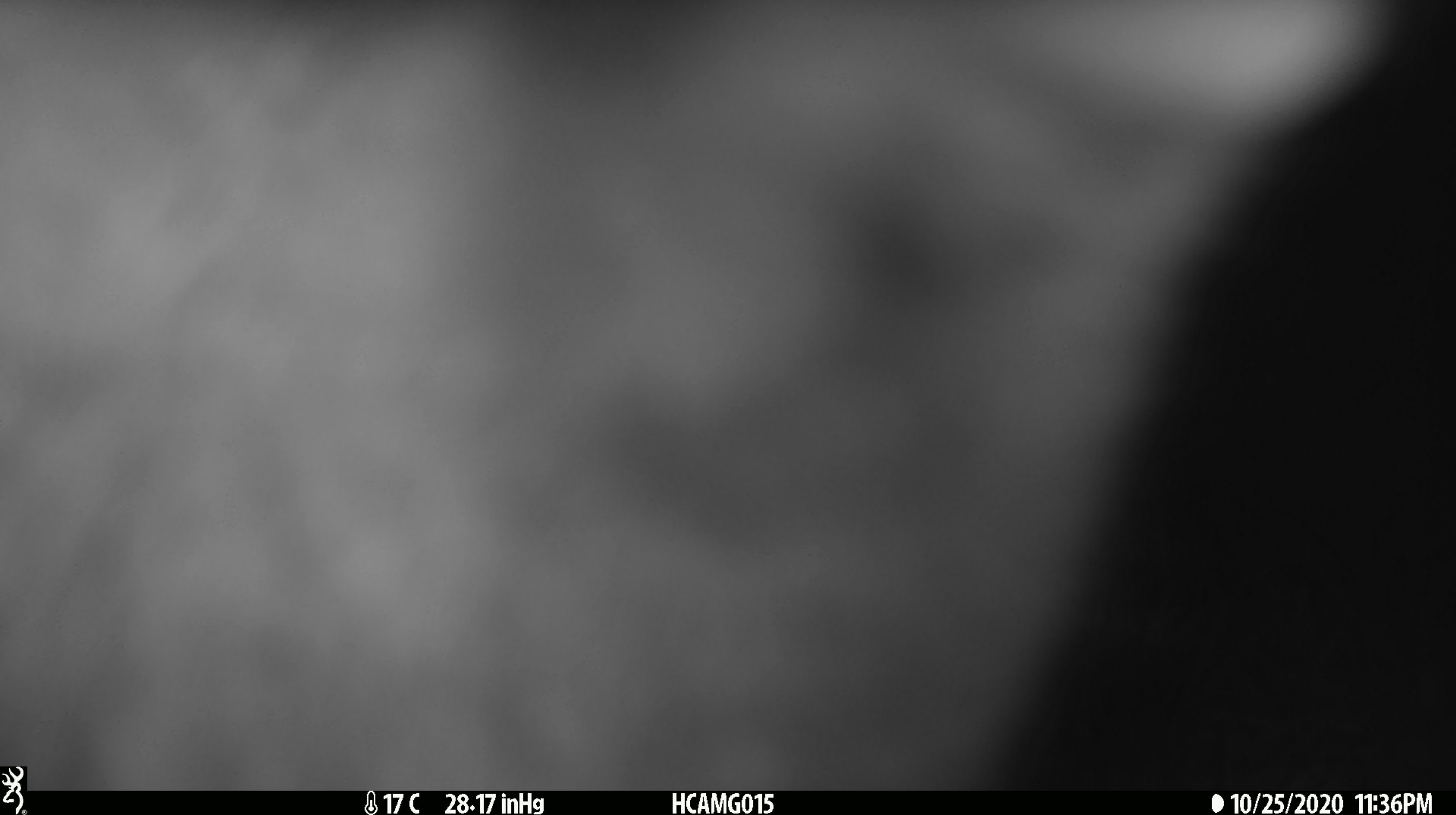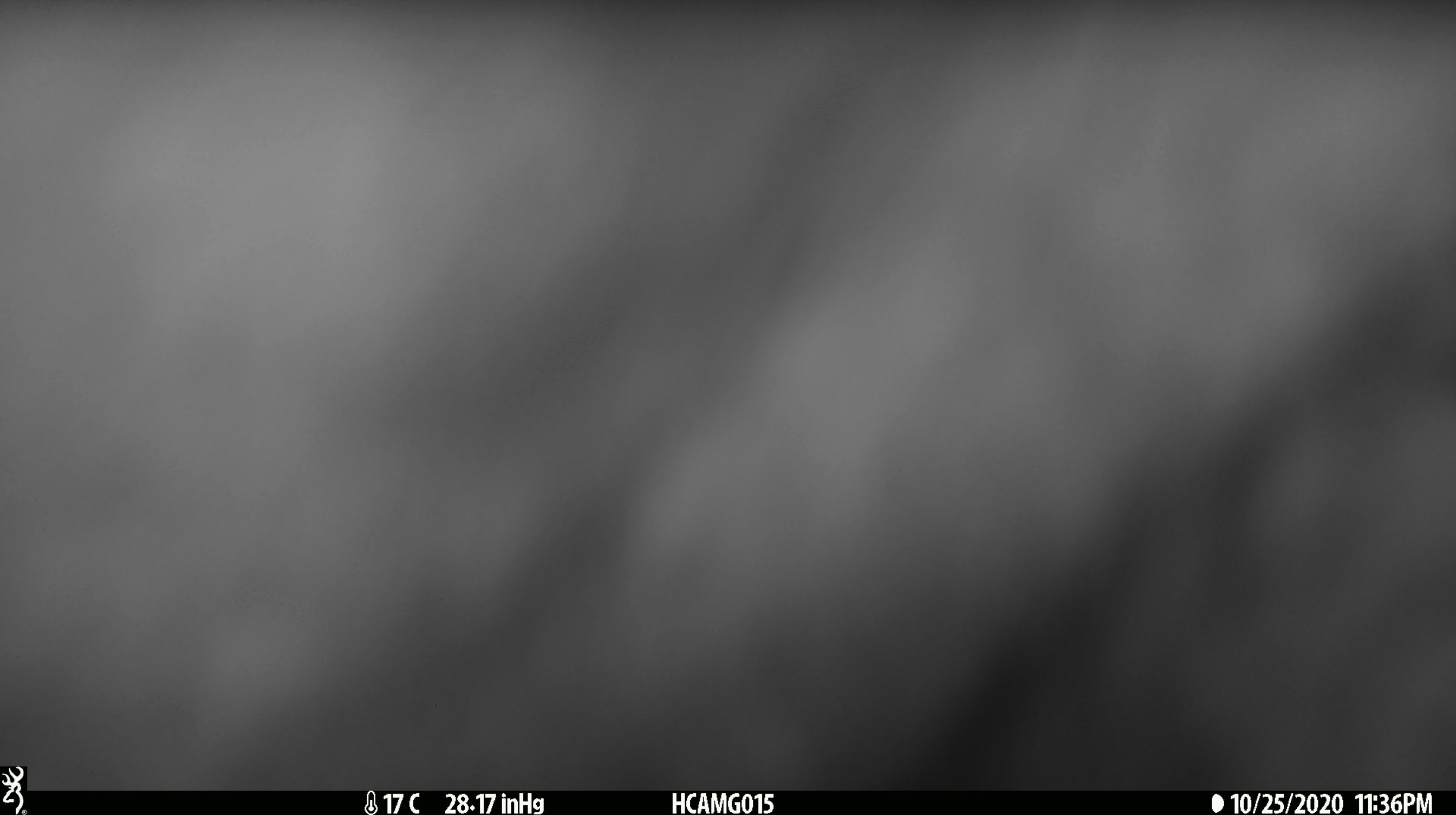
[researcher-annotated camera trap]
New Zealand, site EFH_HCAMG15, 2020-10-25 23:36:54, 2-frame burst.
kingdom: Animalia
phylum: Chordata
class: Mammalia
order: Diprotodontia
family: Phalangeridae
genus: Trichosurus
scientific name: Trichosurus vulpecula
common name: common brushtail possum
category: possum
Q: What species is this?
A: Possum (common brushtail possum) (Trichosurus vulpecula).